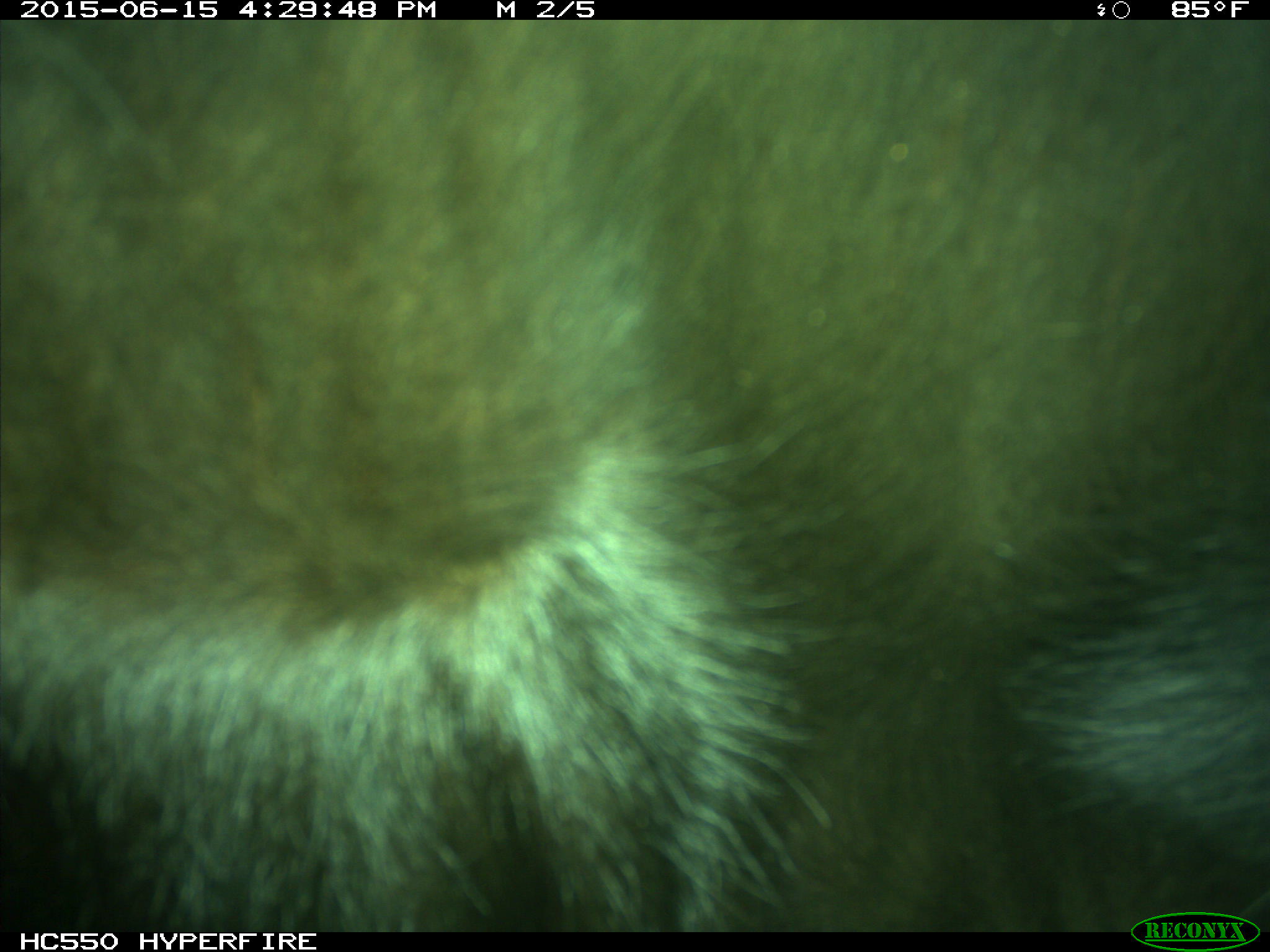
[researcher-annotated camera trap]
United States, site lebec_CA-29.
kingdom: Animalia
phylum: Chordata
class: Mammalia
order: Artiodactyla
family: Bovidae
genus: Bos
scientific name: Bos taurus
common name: domestic cow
Bos taurus (domestic cow).